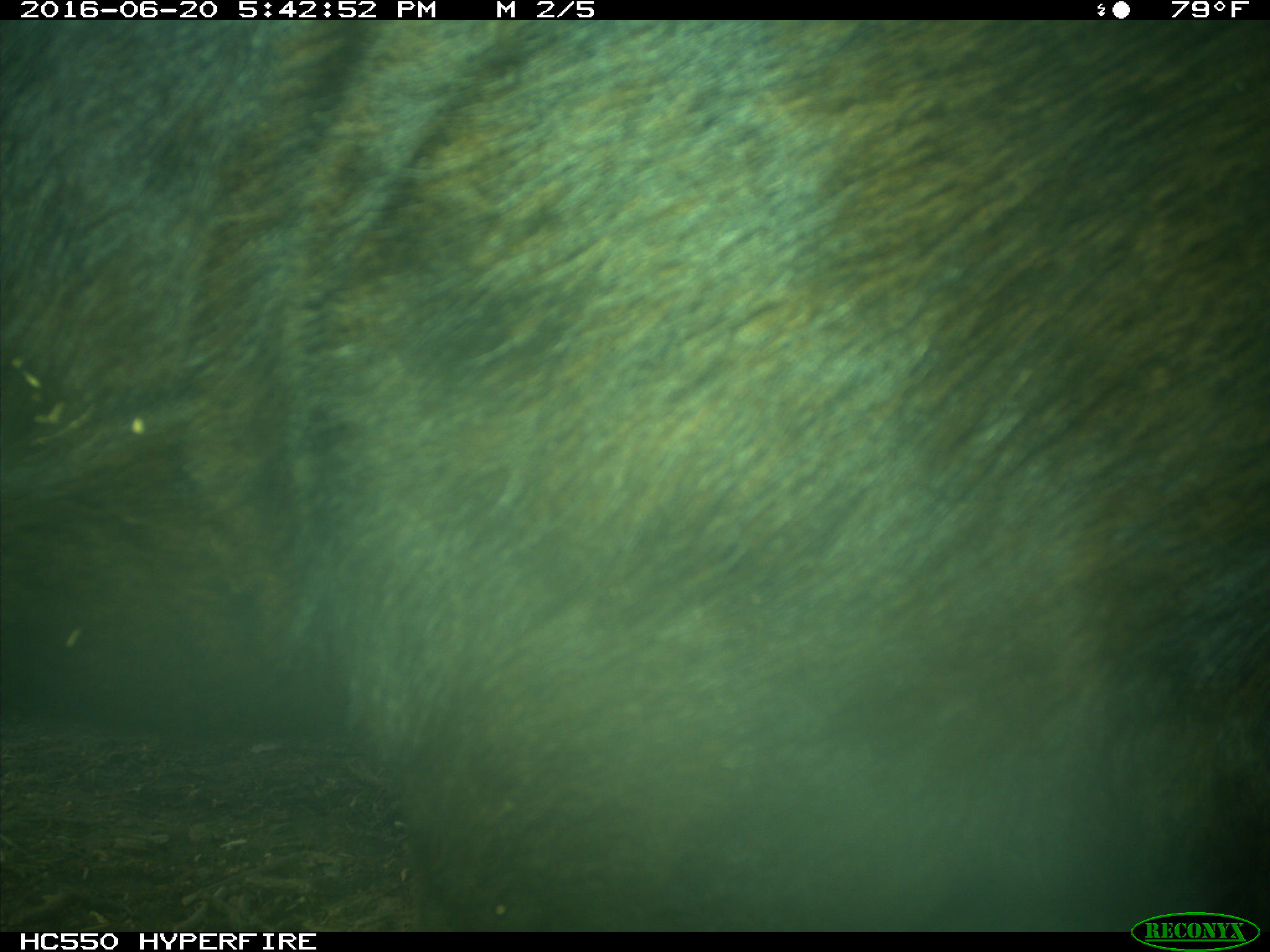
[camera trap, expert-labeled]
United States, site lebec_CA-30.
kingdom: Animalia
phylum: Chordata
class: Mammalia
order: Artiodactyla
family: Bovidae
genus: Bos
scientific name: Bos taurus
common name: domestic cow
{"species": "Bos taurus (domestic cow)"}